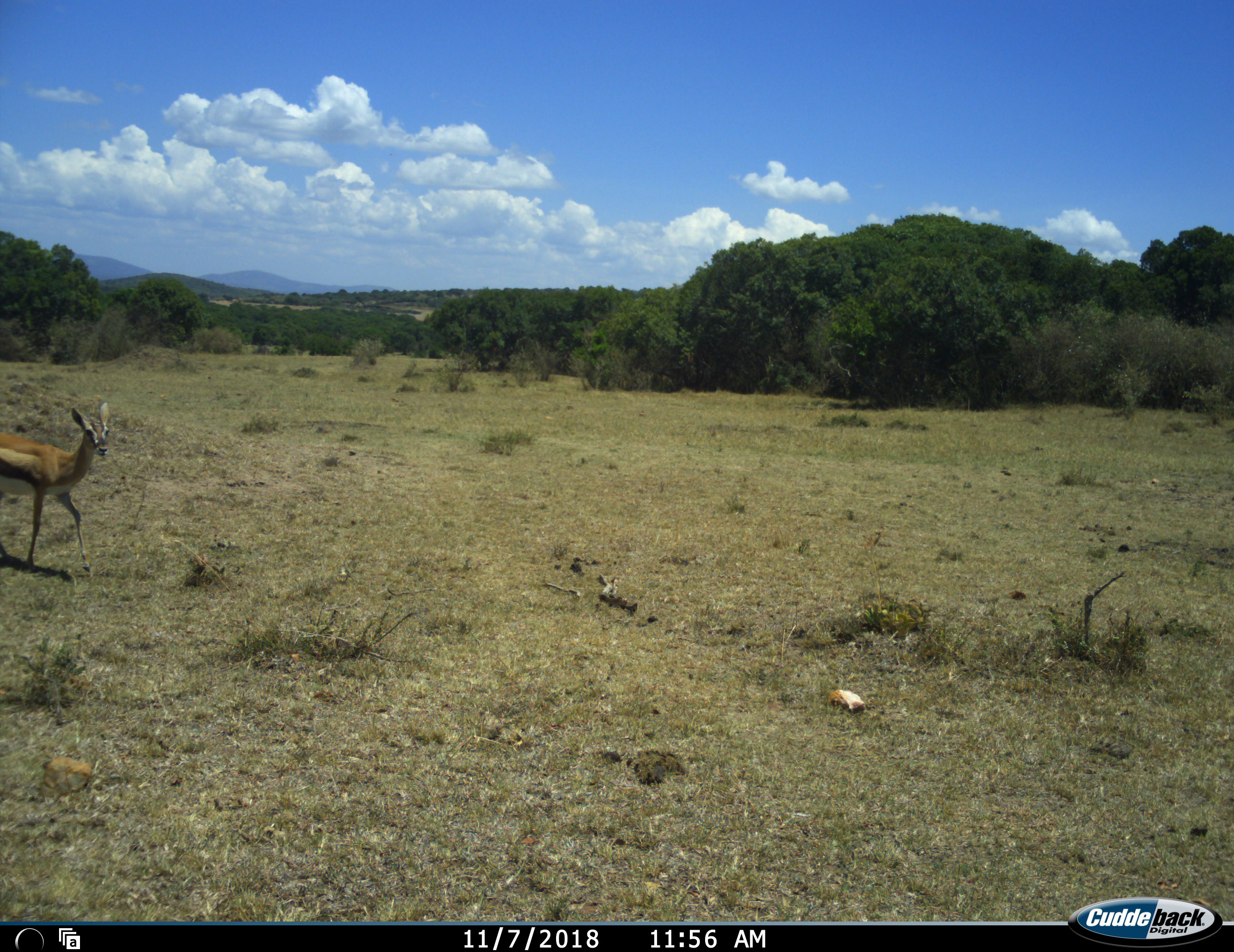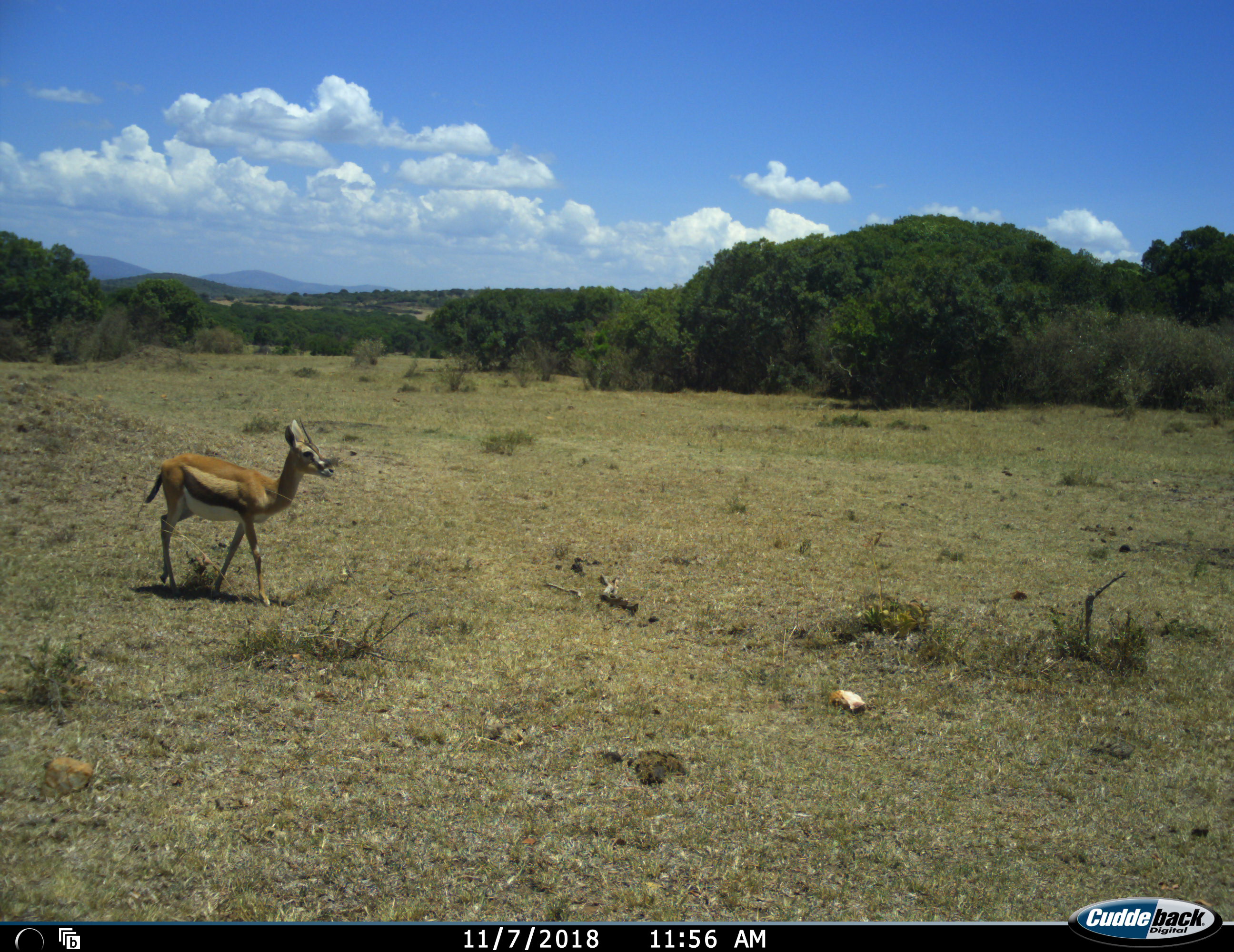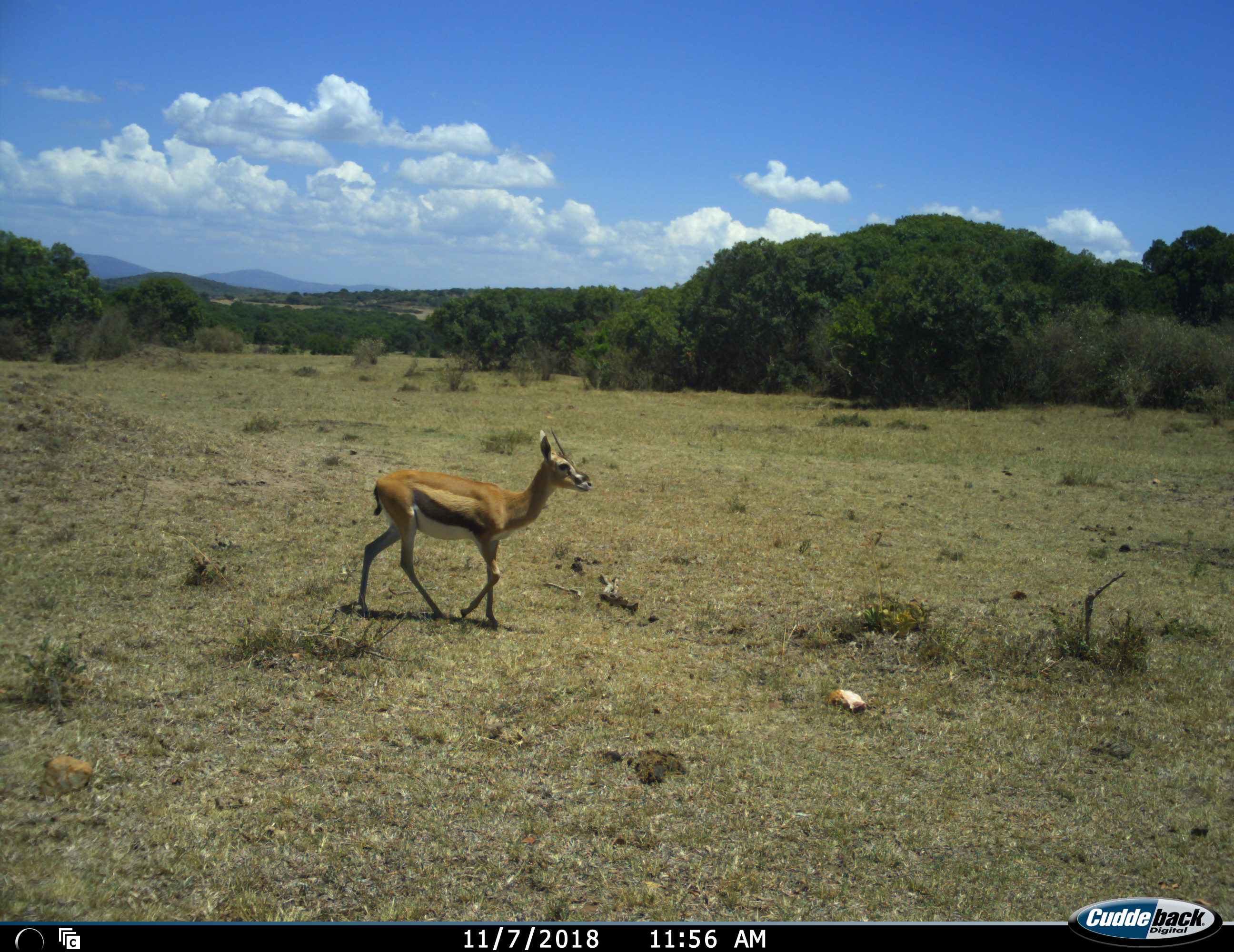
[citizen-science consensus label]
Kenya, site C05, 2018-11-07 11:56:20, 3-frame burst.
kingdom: Animalia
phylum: Chordata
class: Mammalia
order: Artiodactyla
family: Bovidae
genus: Eudorcas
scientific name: Eudorcas thomsonii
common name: thomson's gazelle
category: gazellethomsons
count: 1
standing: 0%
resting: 0%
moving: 100%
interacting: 0%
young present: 0%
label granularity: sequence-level